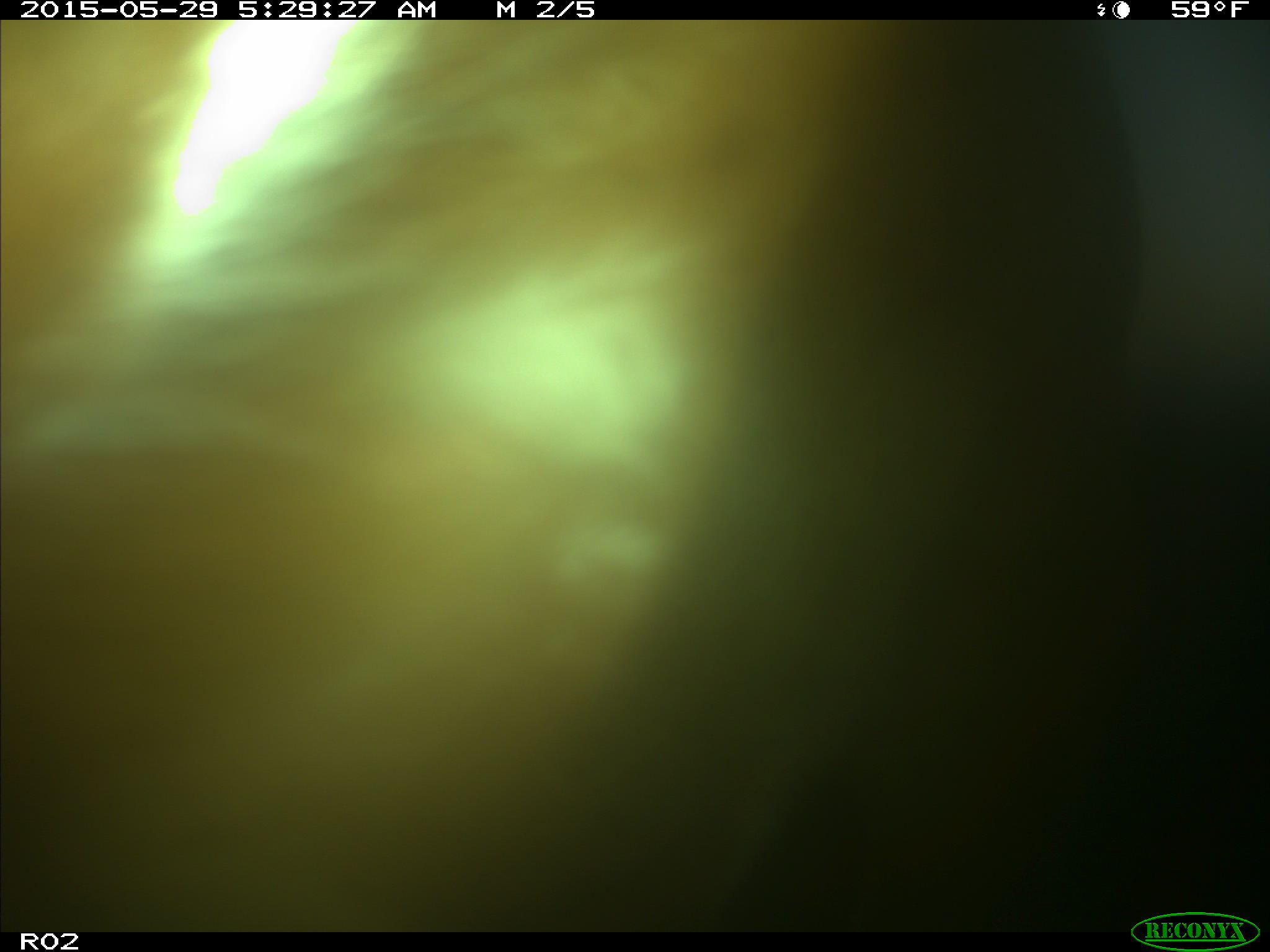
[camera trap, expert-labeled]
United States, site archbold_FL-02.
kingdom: Animalia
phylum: Chordata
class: Mammalia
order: Artiodactyla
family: Bovidae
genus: Bos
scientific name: Bos taurus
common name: domestic cow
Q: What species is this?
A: Bos taurus (domestic cow).